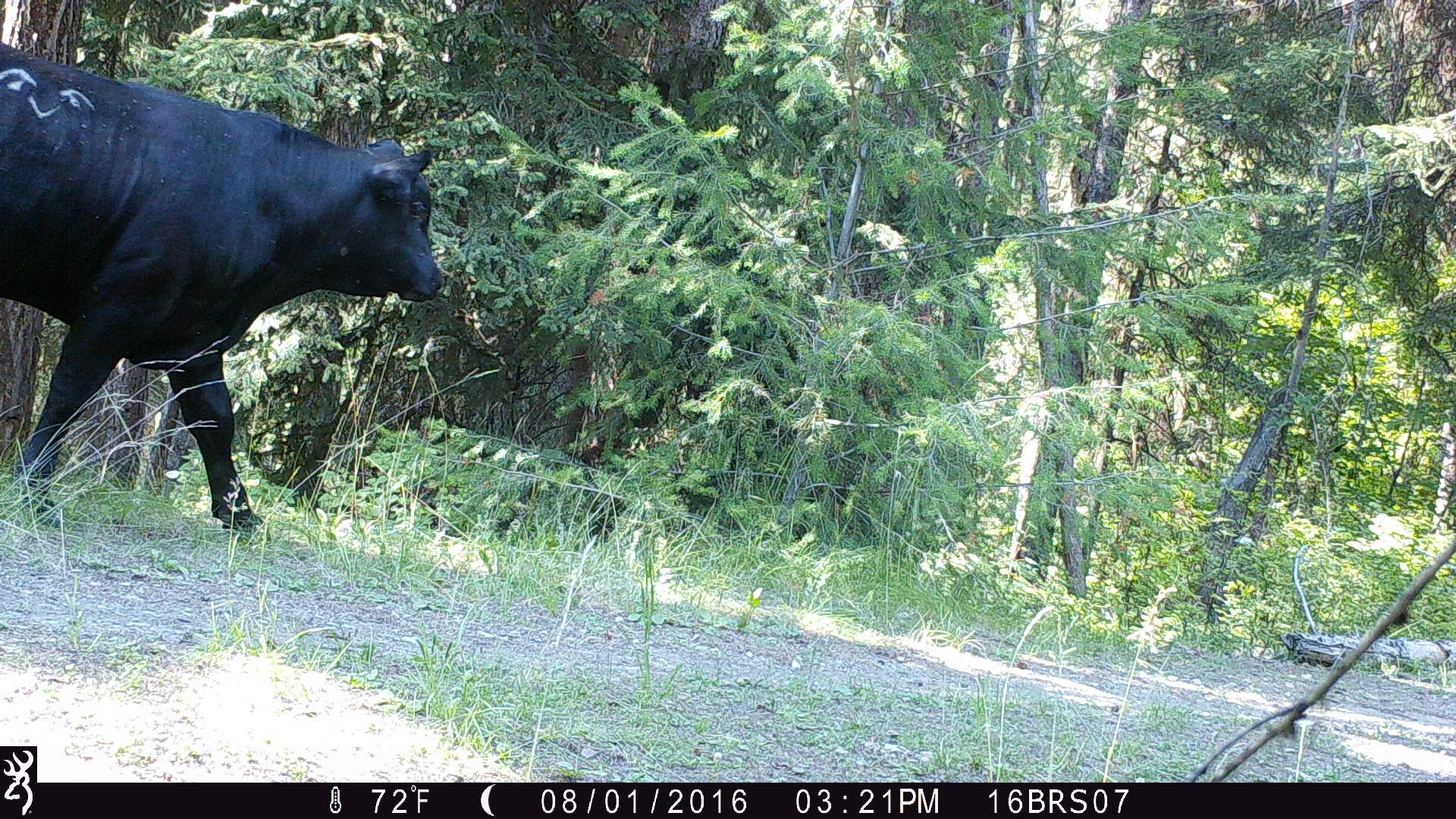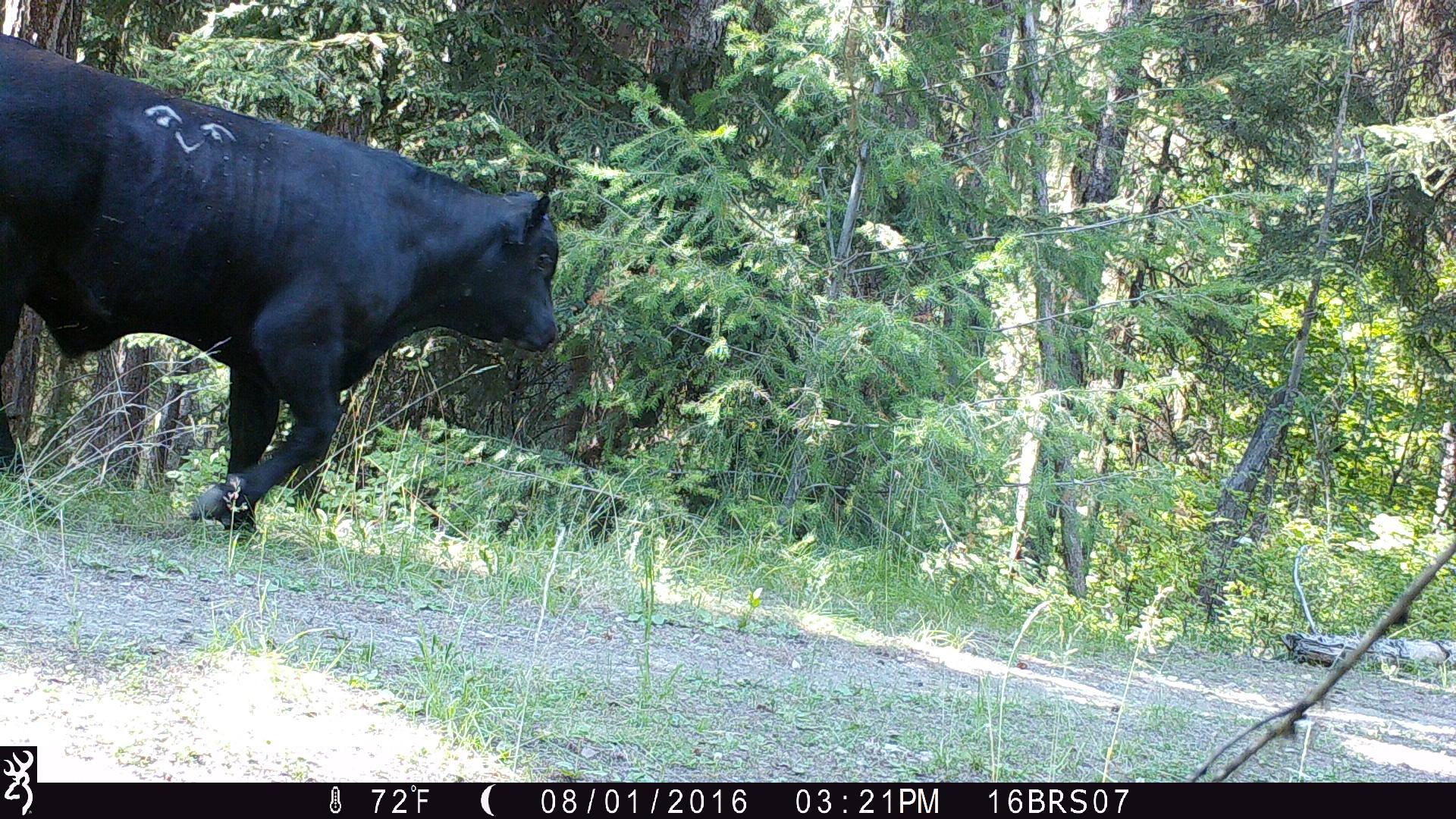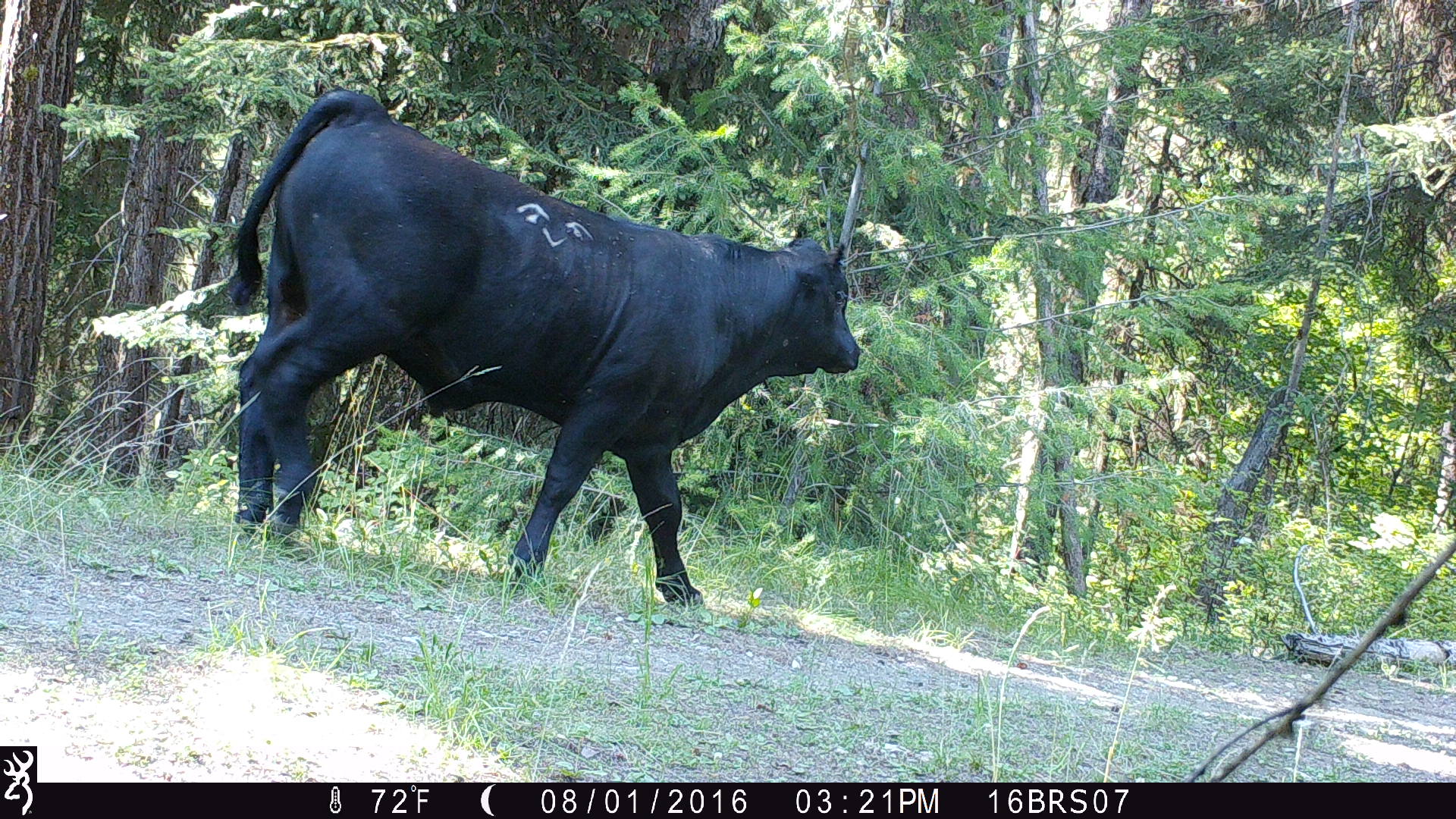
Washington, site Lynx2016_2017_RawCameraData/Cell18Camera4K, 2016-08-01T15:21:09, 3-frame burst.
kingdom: Animalia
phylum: Chordata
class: Mammalia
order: Artiodactyla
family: Bovidae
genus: Bos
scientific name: Bos taurus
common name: domestic cattle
Domestic cattle (Bos taurus). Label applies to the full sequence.